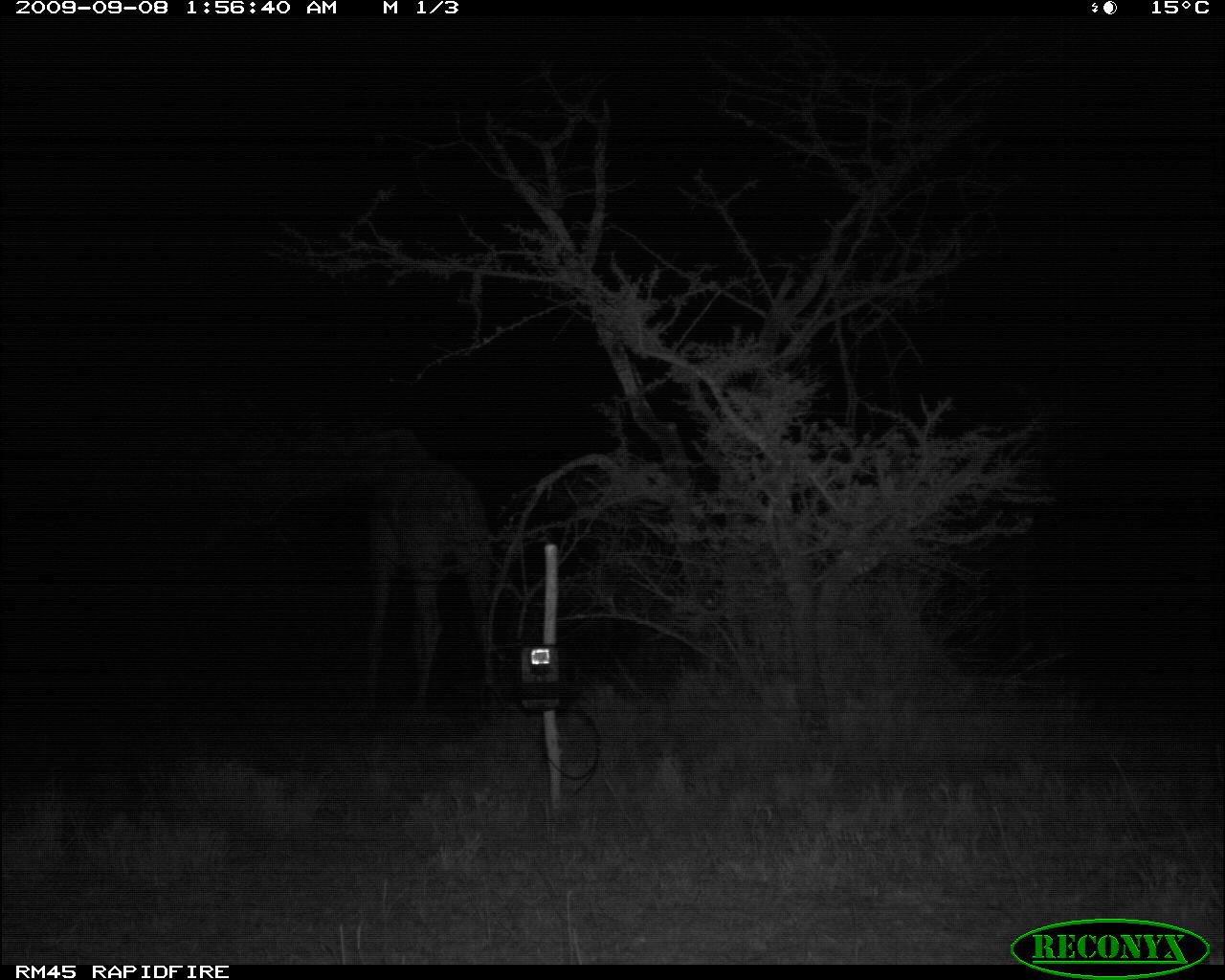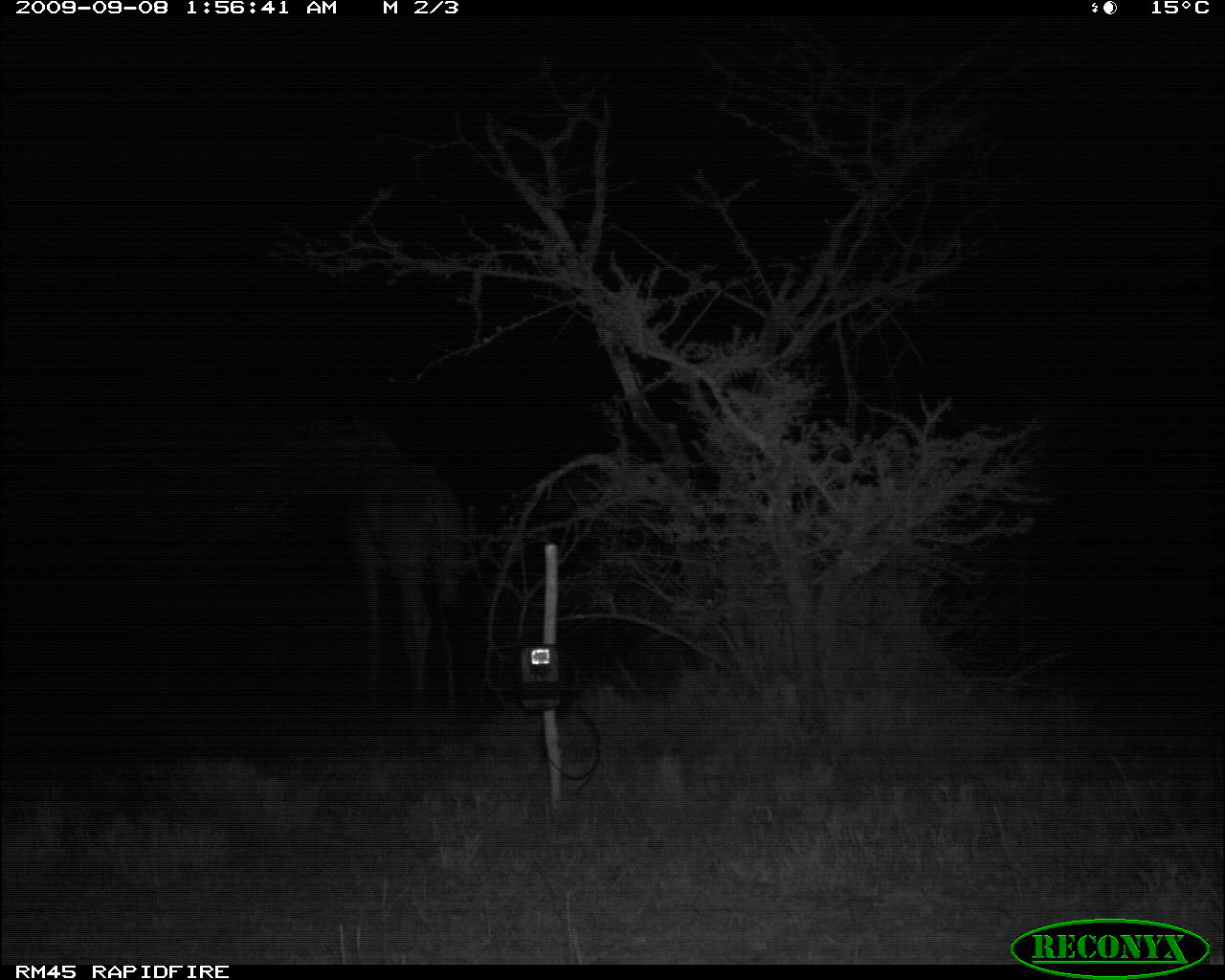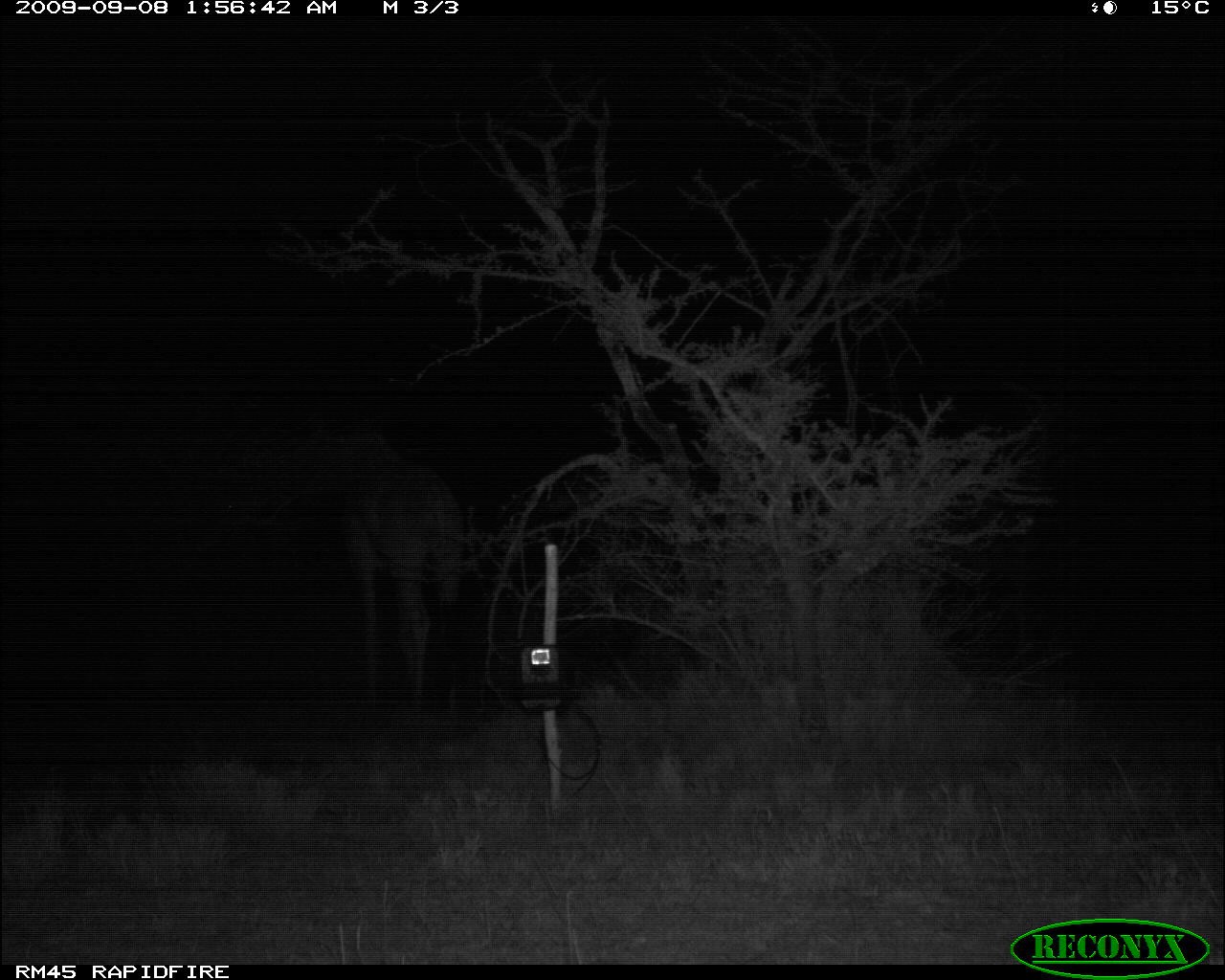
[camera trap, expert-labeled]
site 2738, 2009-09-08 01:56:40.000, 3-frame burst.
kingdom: Animalia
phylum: Chordata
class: Mammalia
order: Artiodactyla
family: Giraffidae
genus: Giraffa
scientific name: Giraffa camelopardalis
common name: giraffe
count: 1